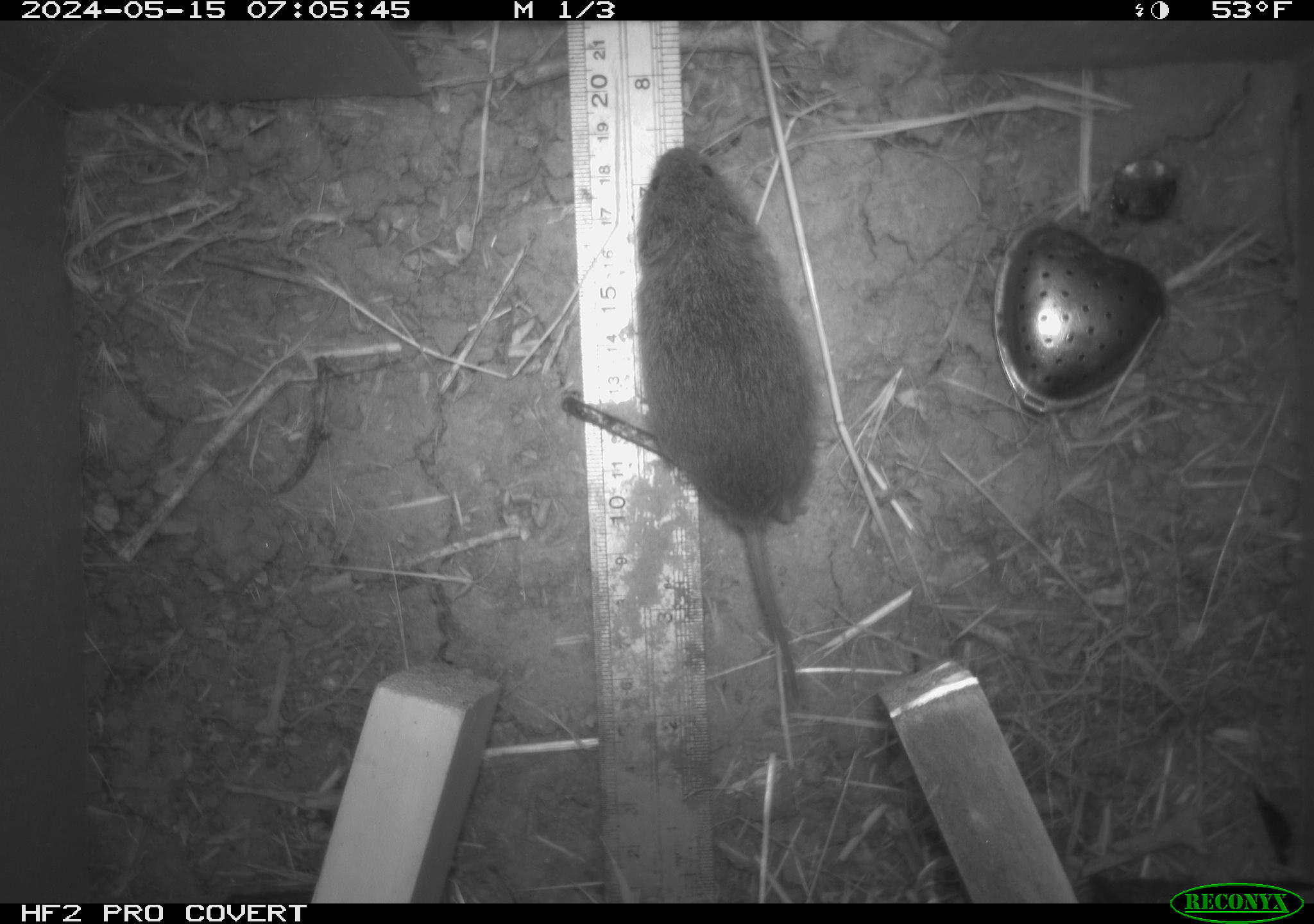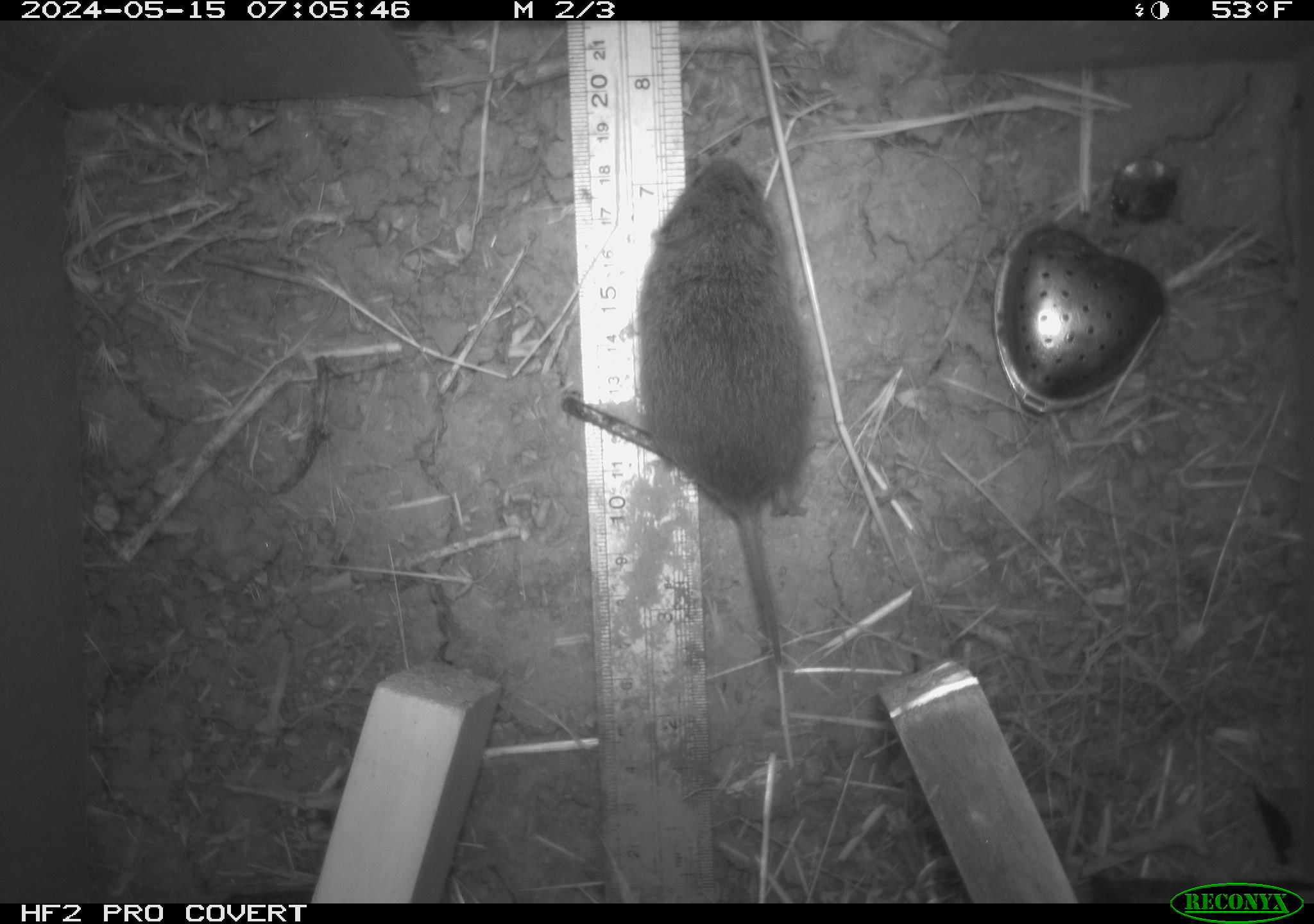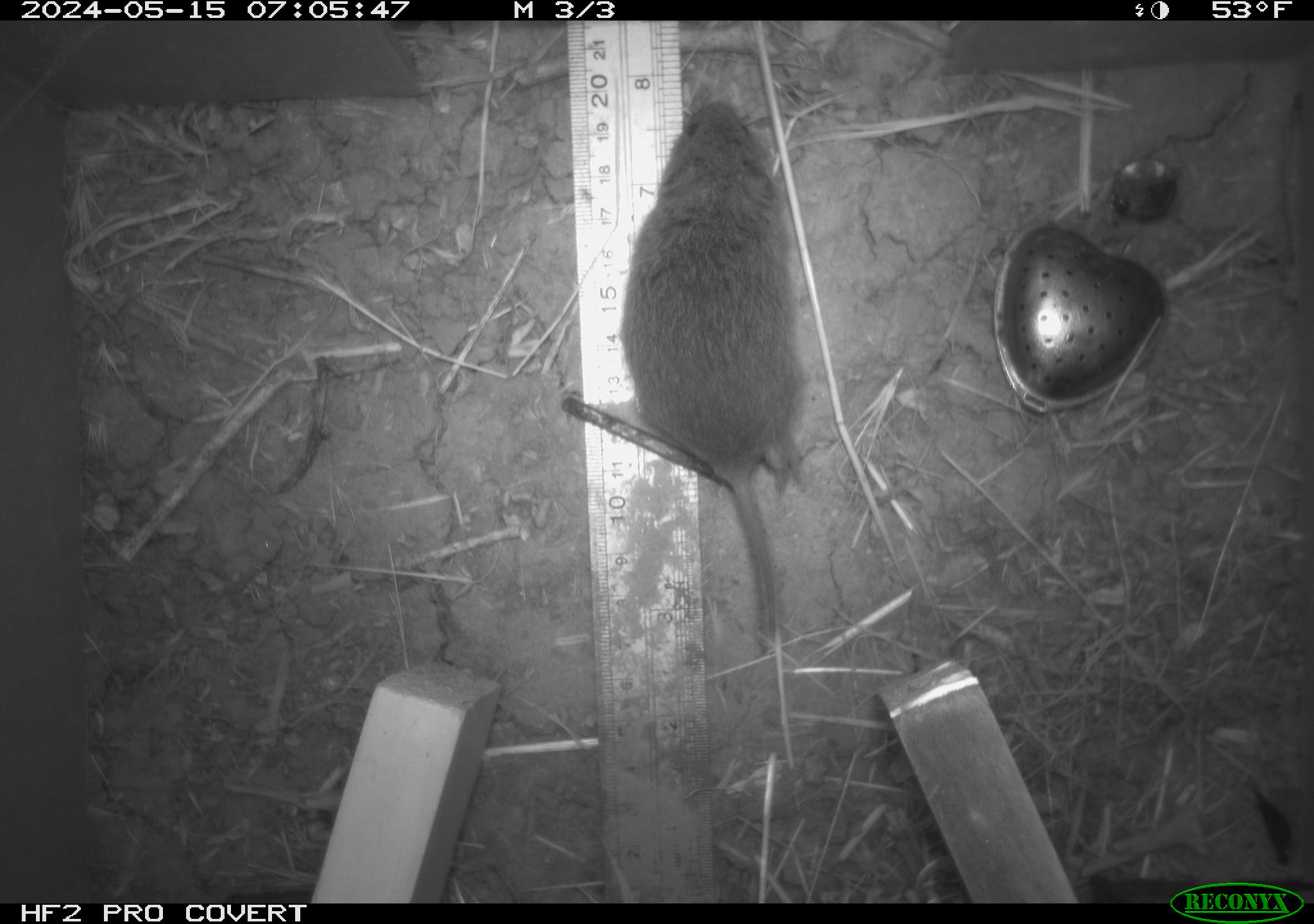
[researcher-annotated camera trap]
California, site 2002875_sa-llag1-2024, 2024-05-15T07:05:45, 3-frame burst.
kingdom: Animalia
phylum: Chordata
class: Mammalia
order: Rodentia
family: Cricetidae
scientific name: Arvicolinae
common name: voles, lemmings, and muskrats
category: arvicolinae subfamily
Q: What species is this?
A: Arvicolinae subfamily (voles, lemmings, and muskrats) (Arvicolinae).